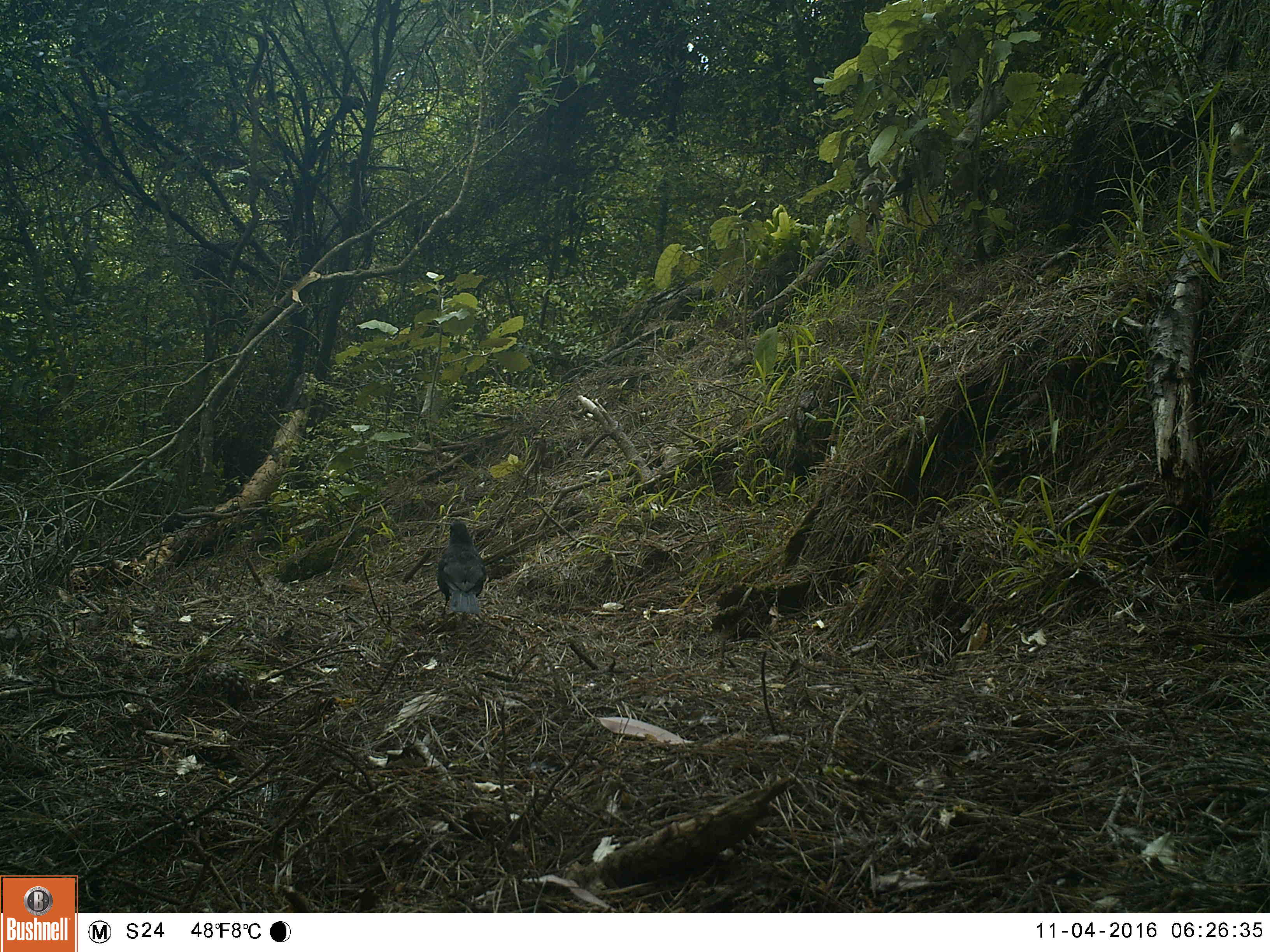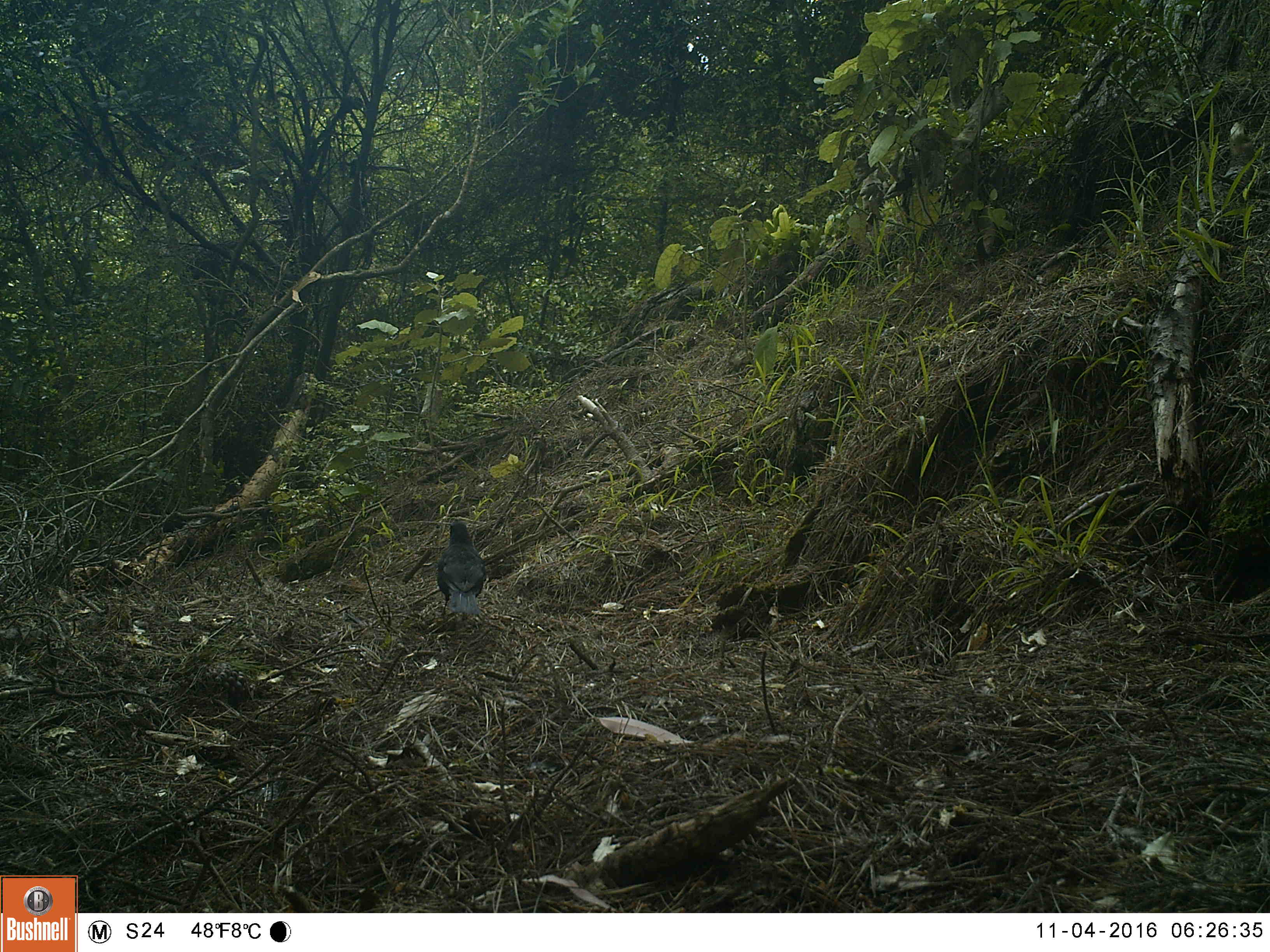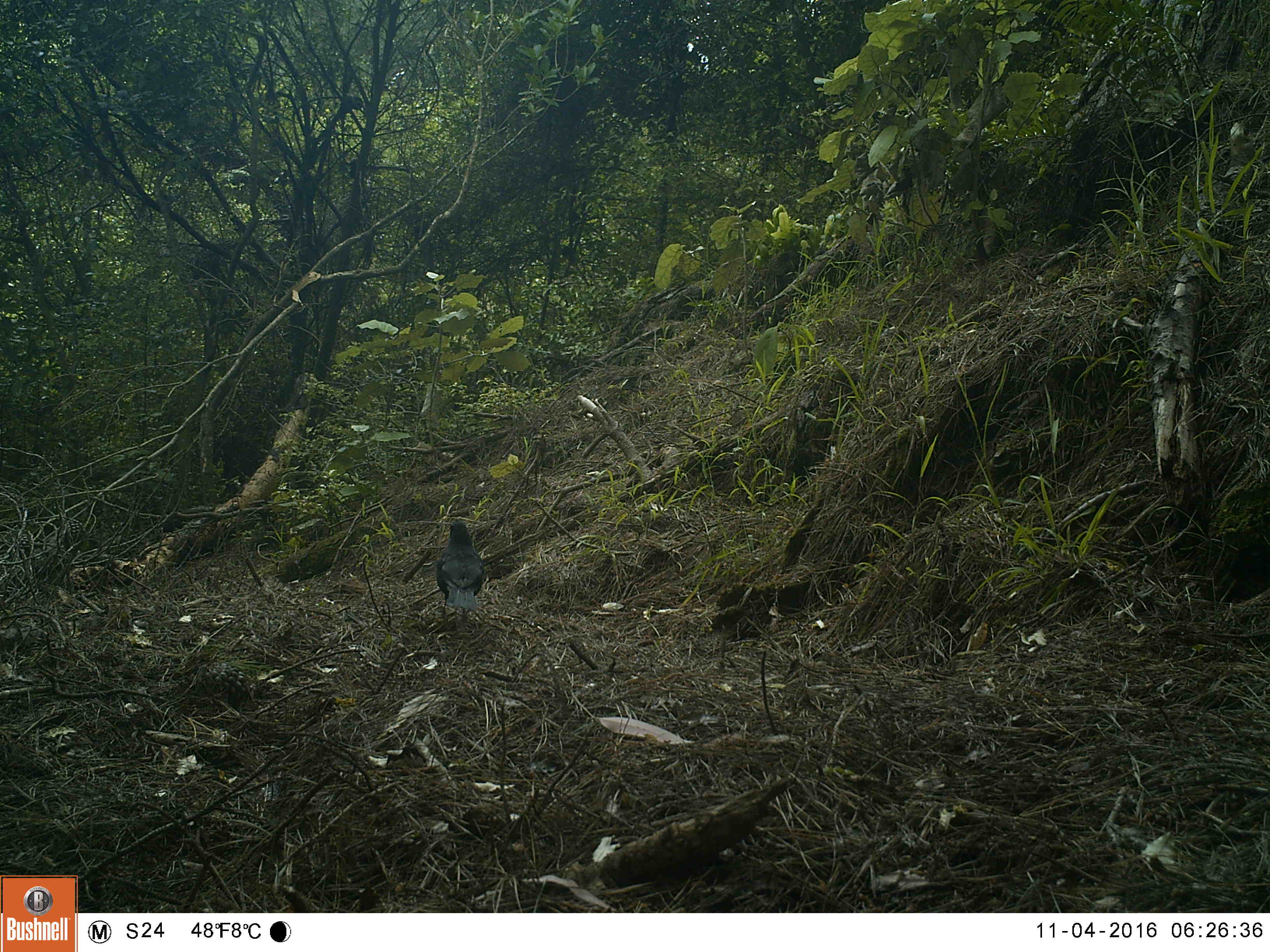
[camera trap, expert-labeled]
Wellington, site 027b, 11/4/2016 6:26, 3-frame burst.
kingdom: Animalia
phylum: Chordata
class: Aves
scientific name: Aves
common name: bird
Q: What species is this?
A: Bird (Aves).